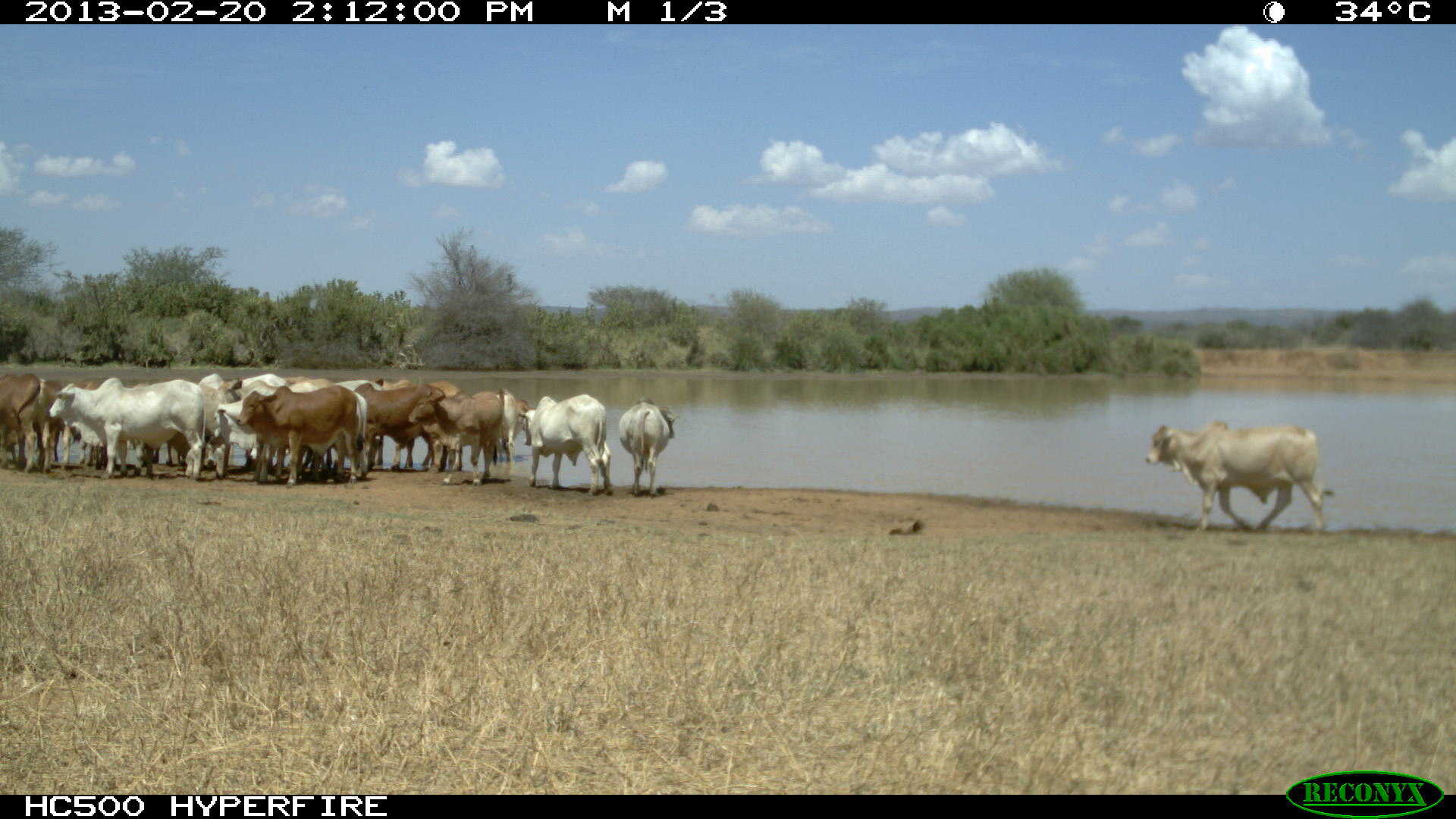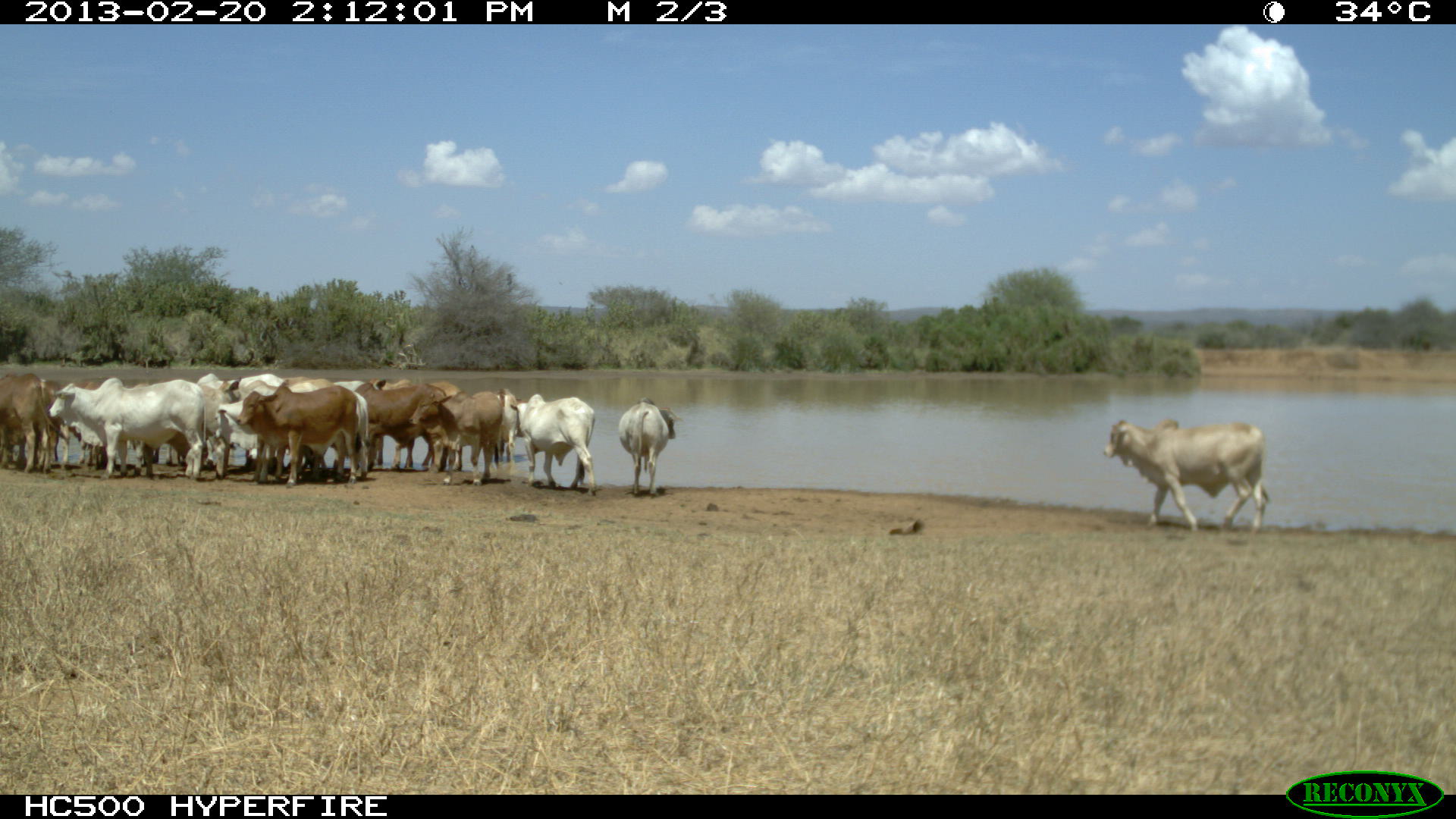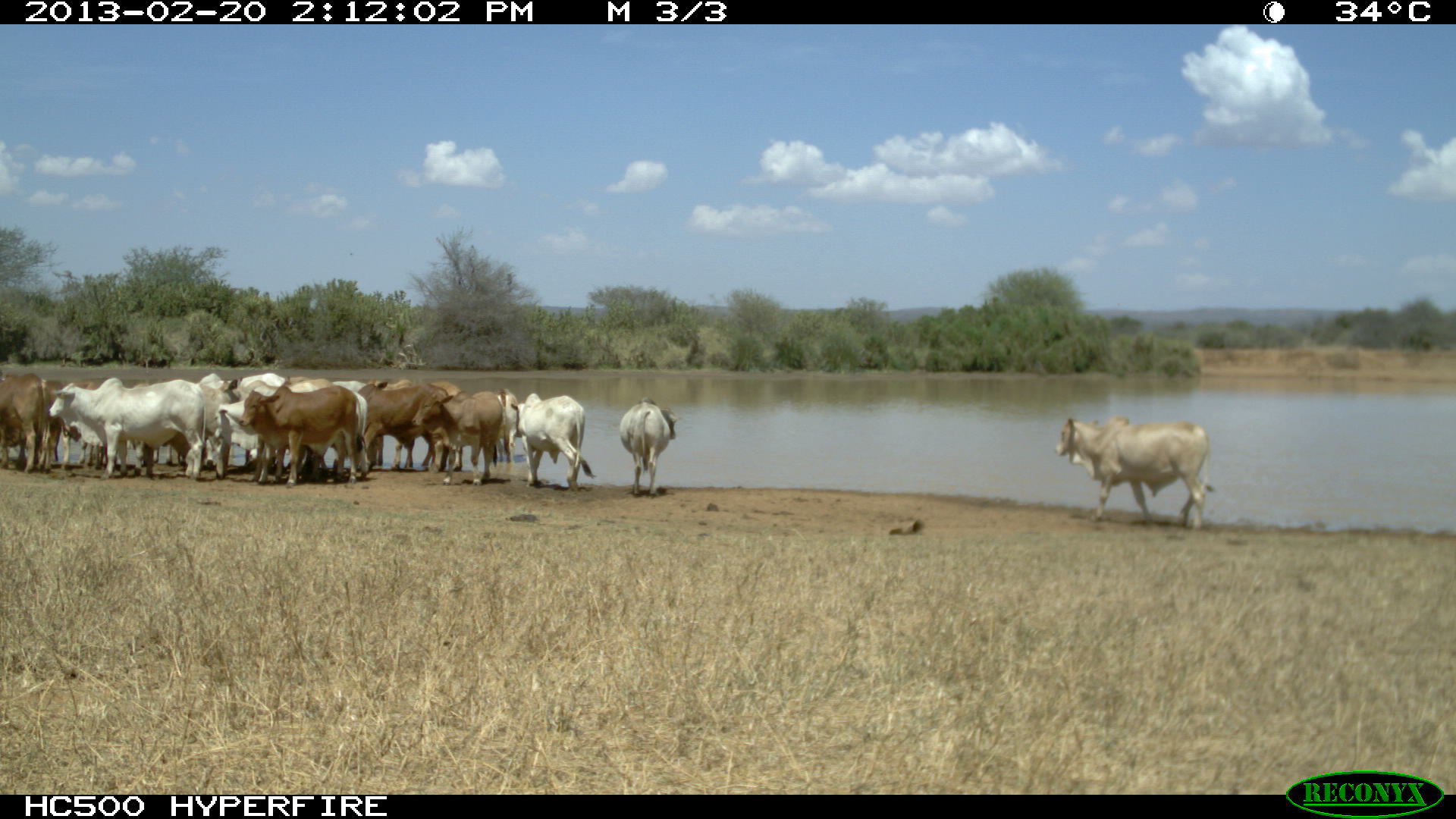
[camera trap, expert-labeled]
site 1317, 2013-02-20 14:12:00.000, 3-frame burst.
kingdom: Animalia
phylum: Chordata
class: Mammalia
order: Artiodactyla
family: Bovidae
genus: Bos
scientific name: Bos taurus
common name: domestic cattle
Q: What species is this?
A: Bos taurus (domestic cattle).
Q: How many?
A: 16.